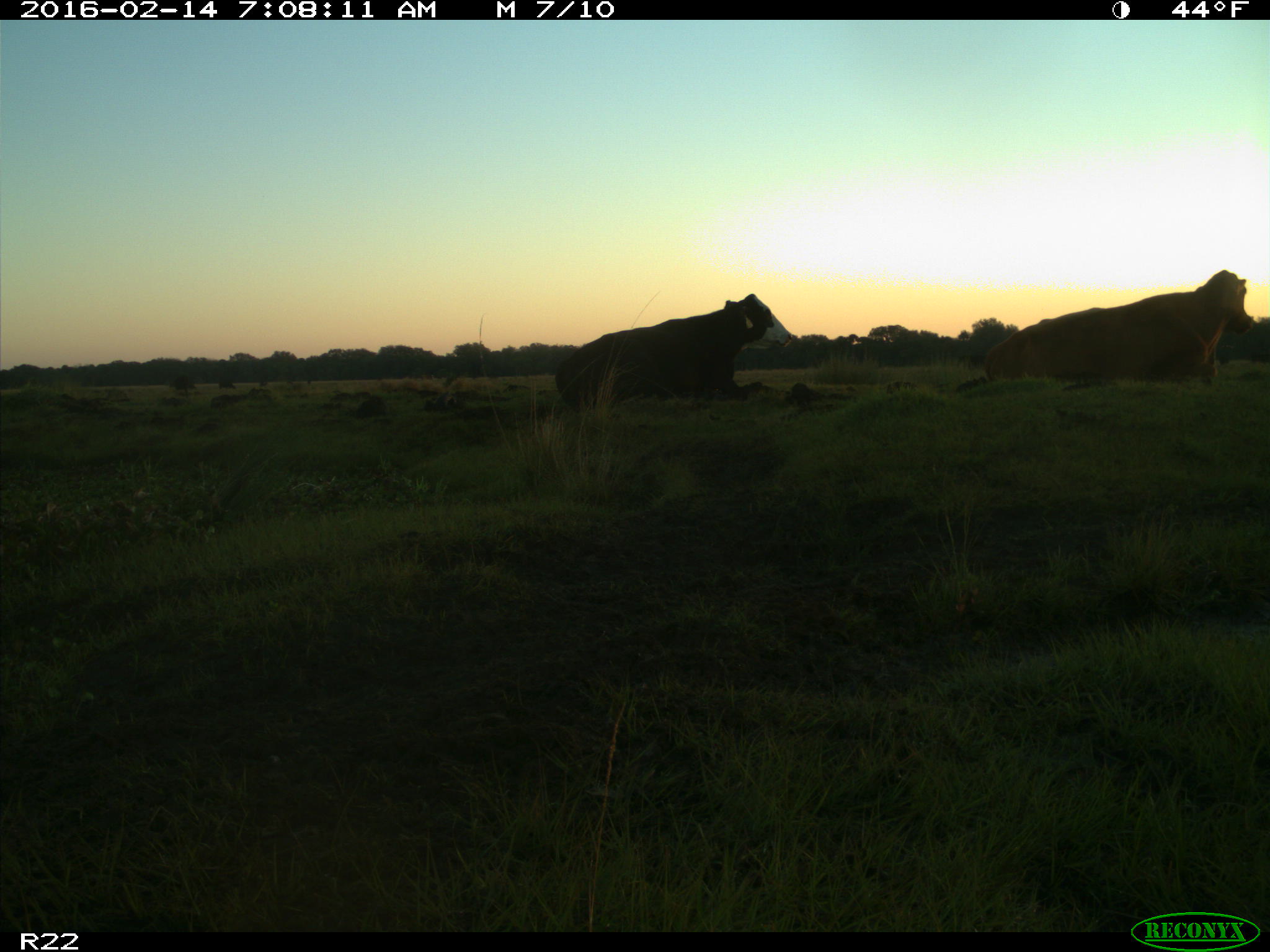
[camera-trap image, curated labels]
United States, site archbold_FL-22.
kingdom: Animalia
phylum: Chordata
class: Mammalia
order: Artiodactyla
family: Bovidae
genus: Bos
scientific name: Bos taurus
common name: domestic cow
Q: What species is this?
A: Bos taurus (domestic cow).